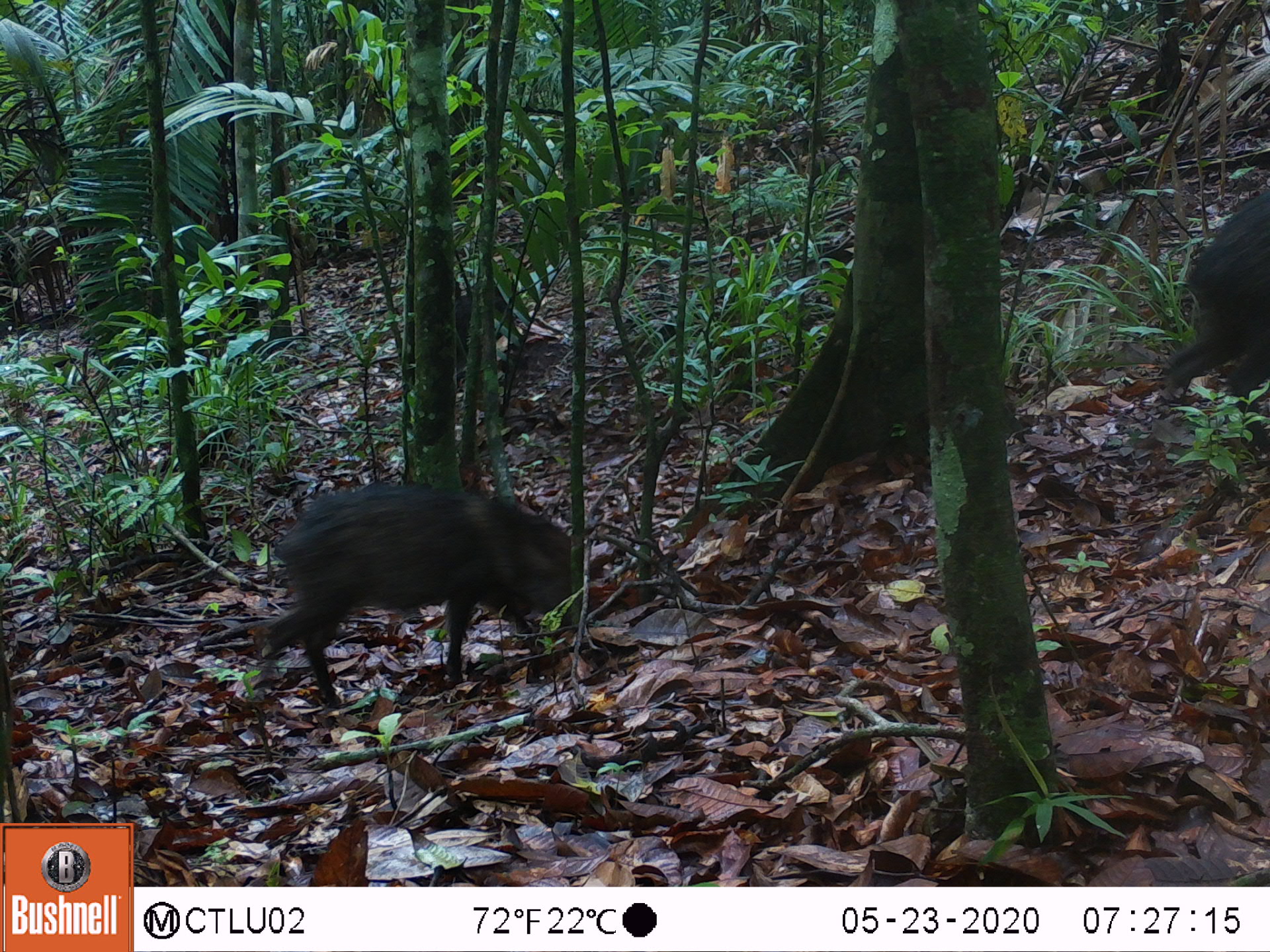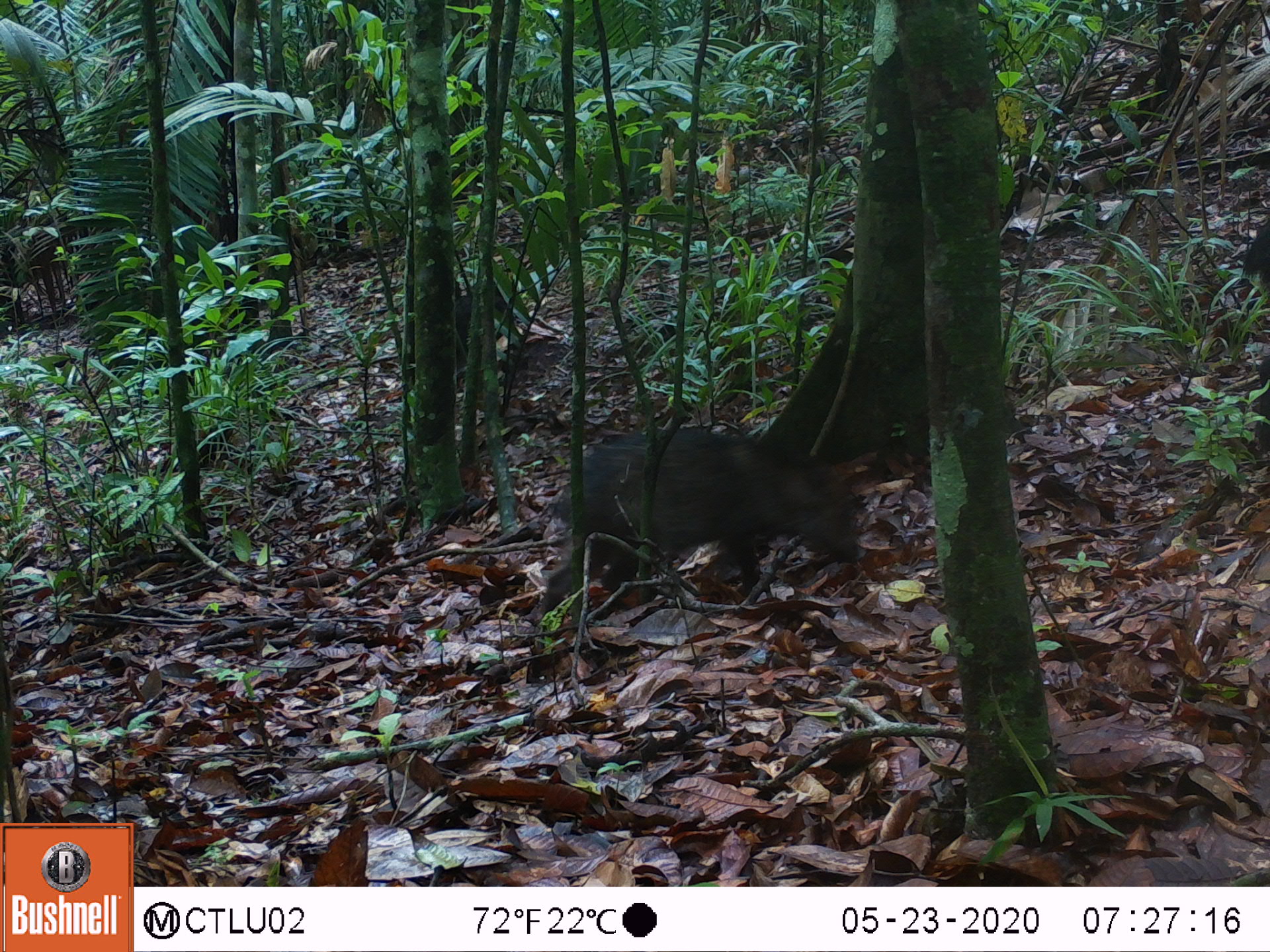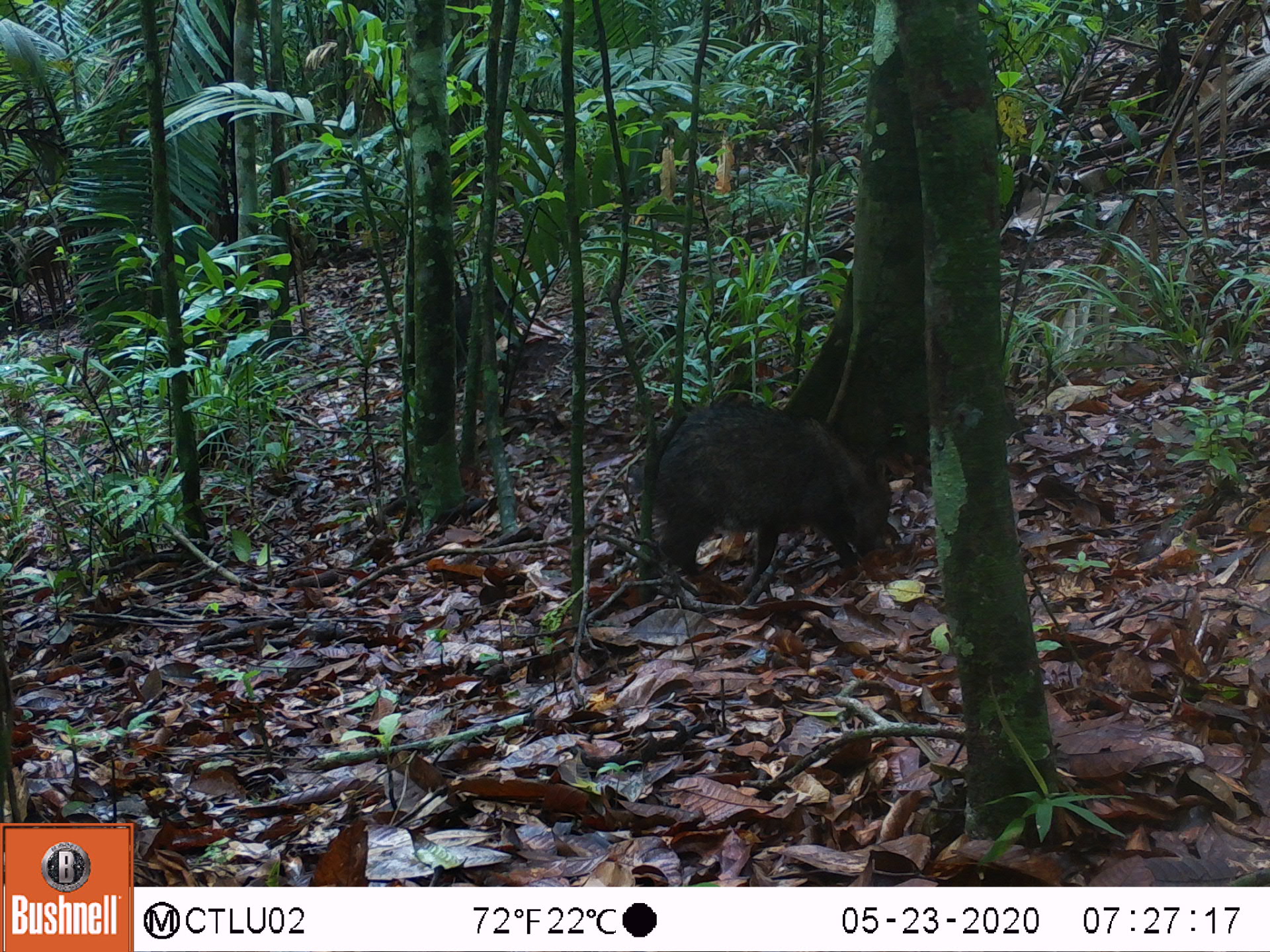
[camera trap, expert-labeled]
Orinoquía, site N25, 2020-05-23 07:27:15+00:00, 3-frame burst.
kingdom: Animalia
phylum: Chordata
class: Mammalia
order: Artiodactyla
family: Tayassuidae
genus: Pecari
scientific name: Pecari tajacu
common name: collared peccary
Collared peccary (Pecari tajacu).